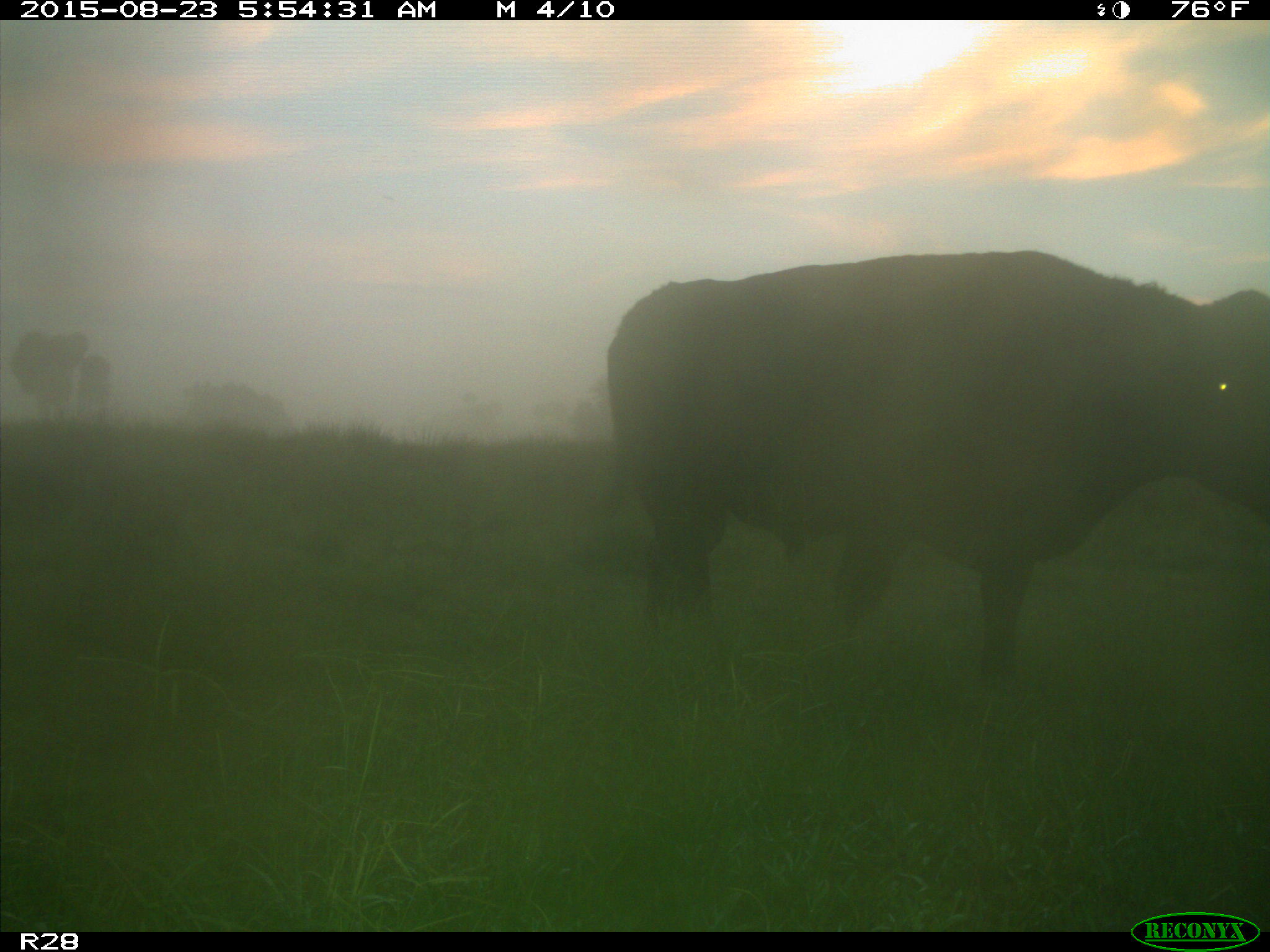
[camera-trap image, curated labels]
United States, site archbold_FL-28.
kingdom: Animalia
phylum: Chordata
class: Mammalia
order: Artiodactyla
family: Bovidae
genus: Bos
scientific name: Bos taurus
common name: domestic cow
Bos taurus (domestic cow).